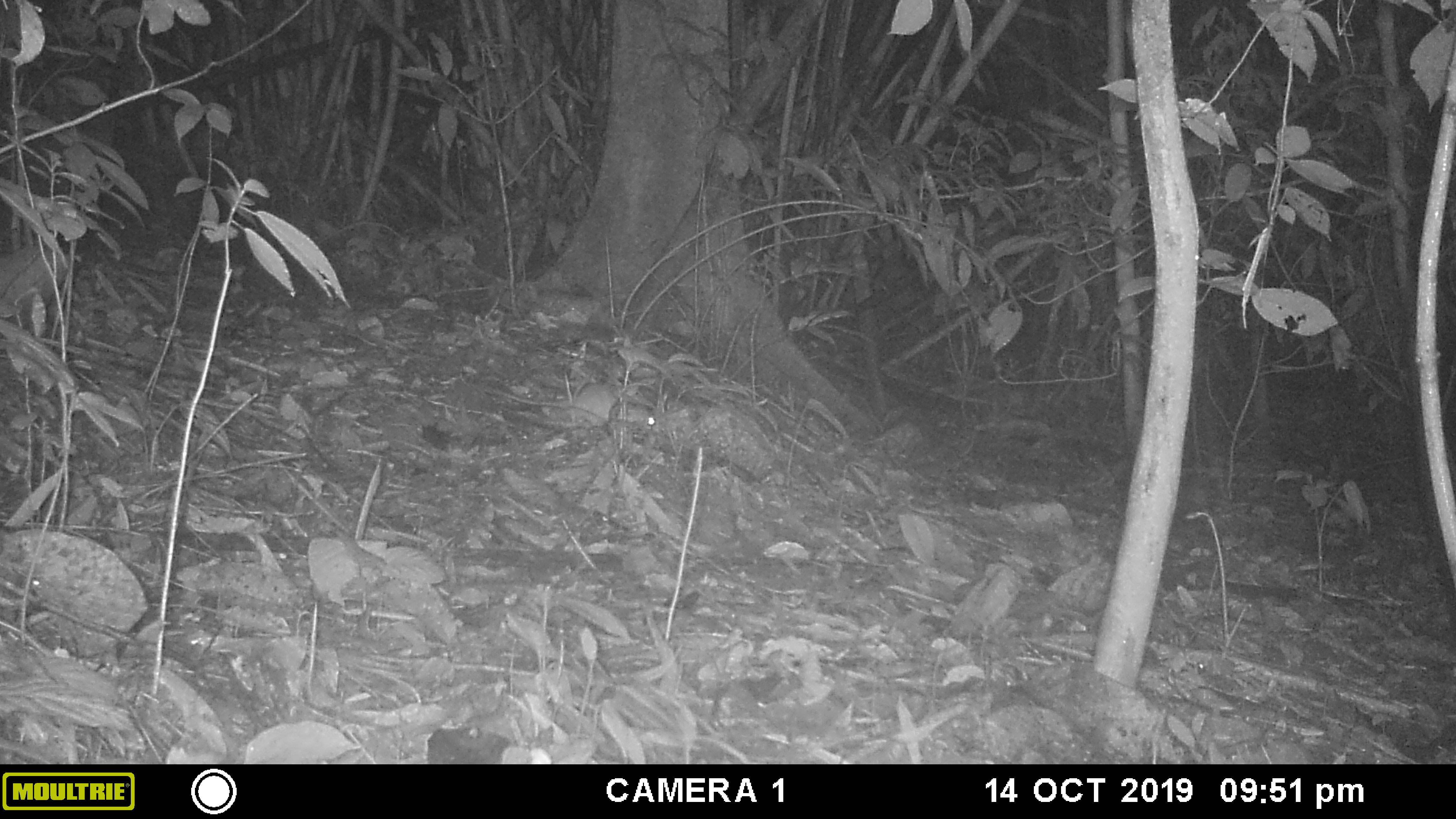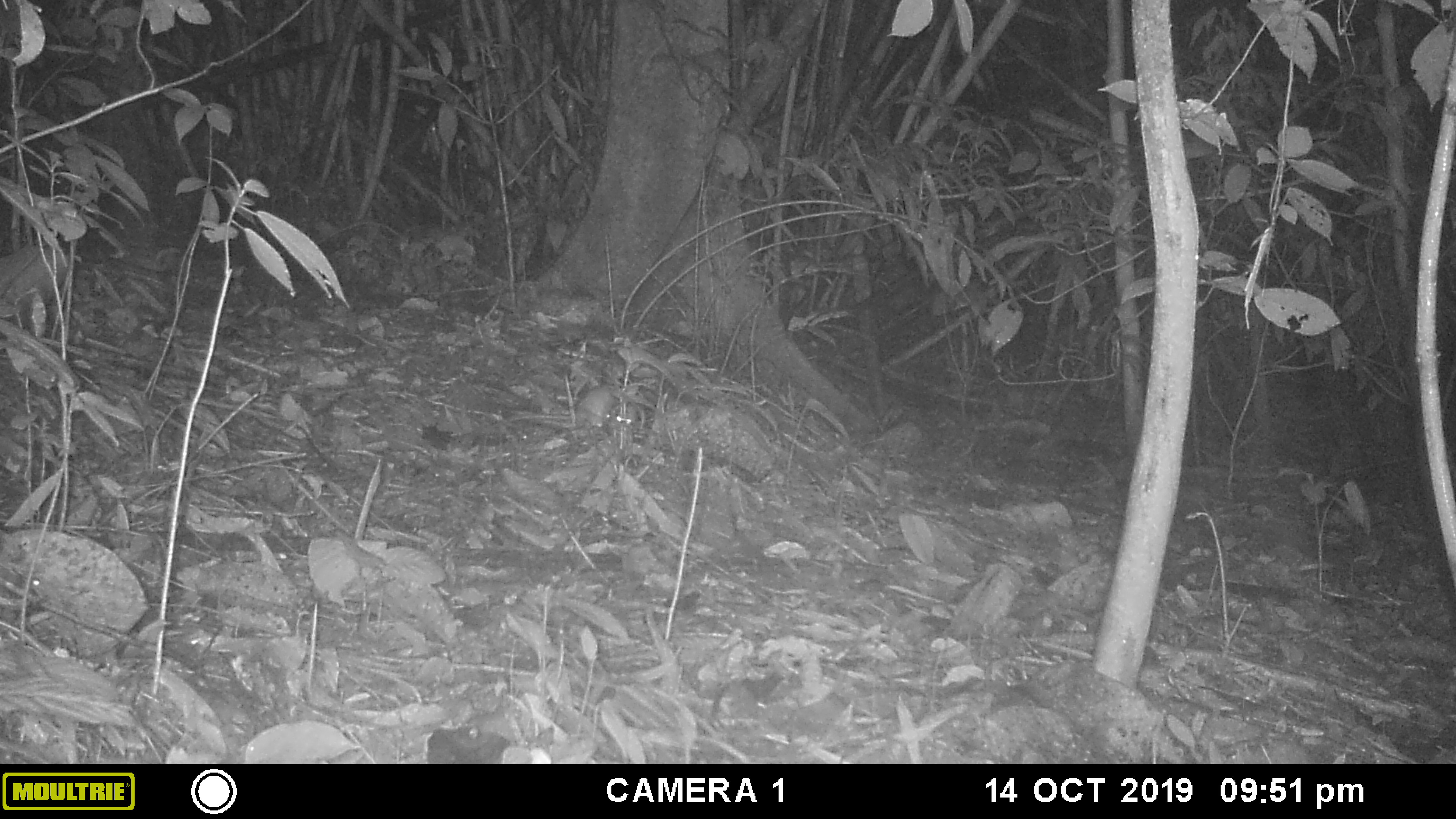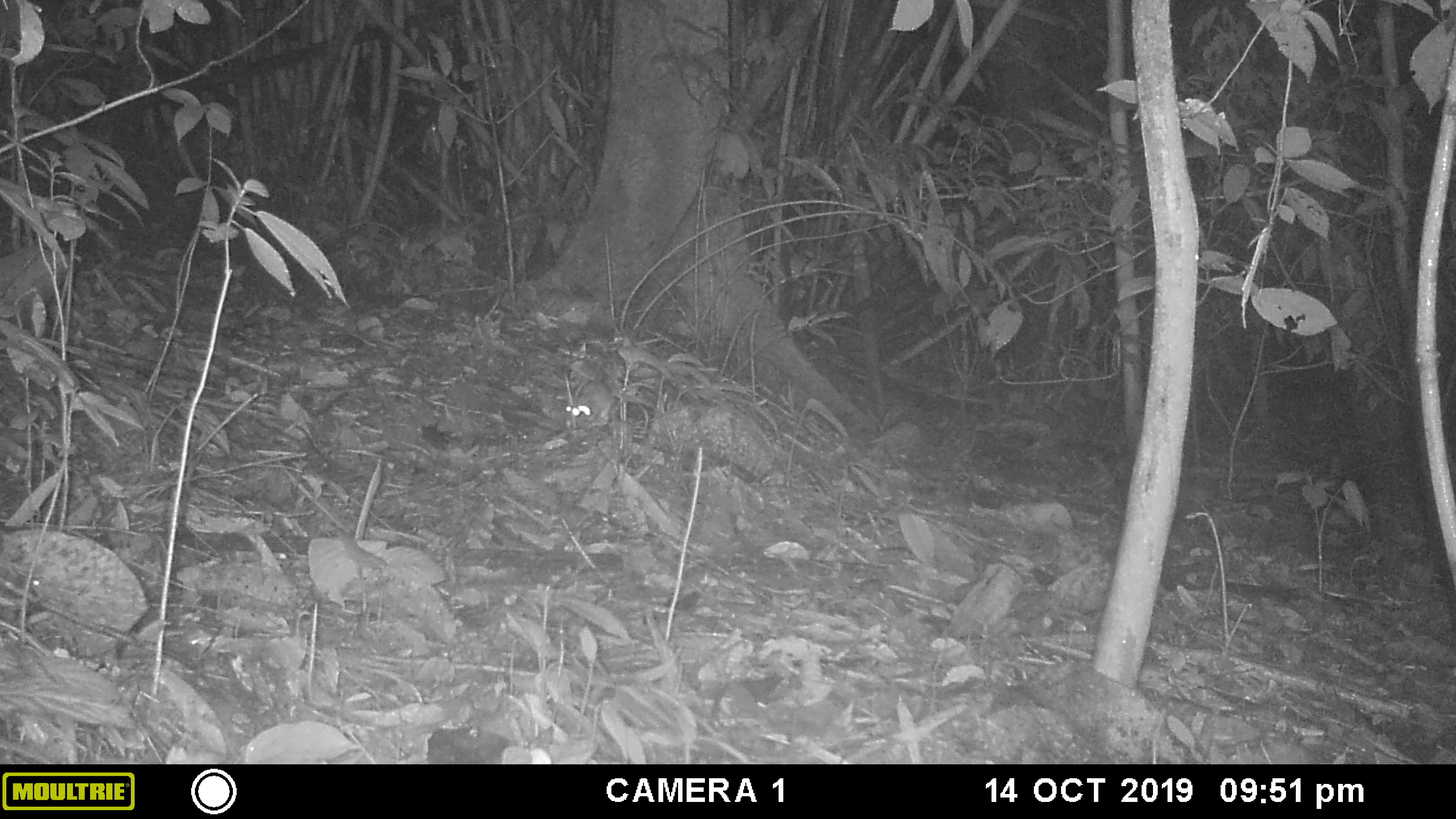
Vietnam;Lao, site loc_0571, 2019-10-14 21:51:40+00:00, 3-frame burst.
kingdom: Animalia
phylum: Chordata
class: Mammalia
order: Rodentia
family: Muridae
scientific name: Muridae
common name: old-world mice and rats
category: unidentified murid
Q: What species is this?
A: Unidentified murid (old-world mice and rats) (Muridae).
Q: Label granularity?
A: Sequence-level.